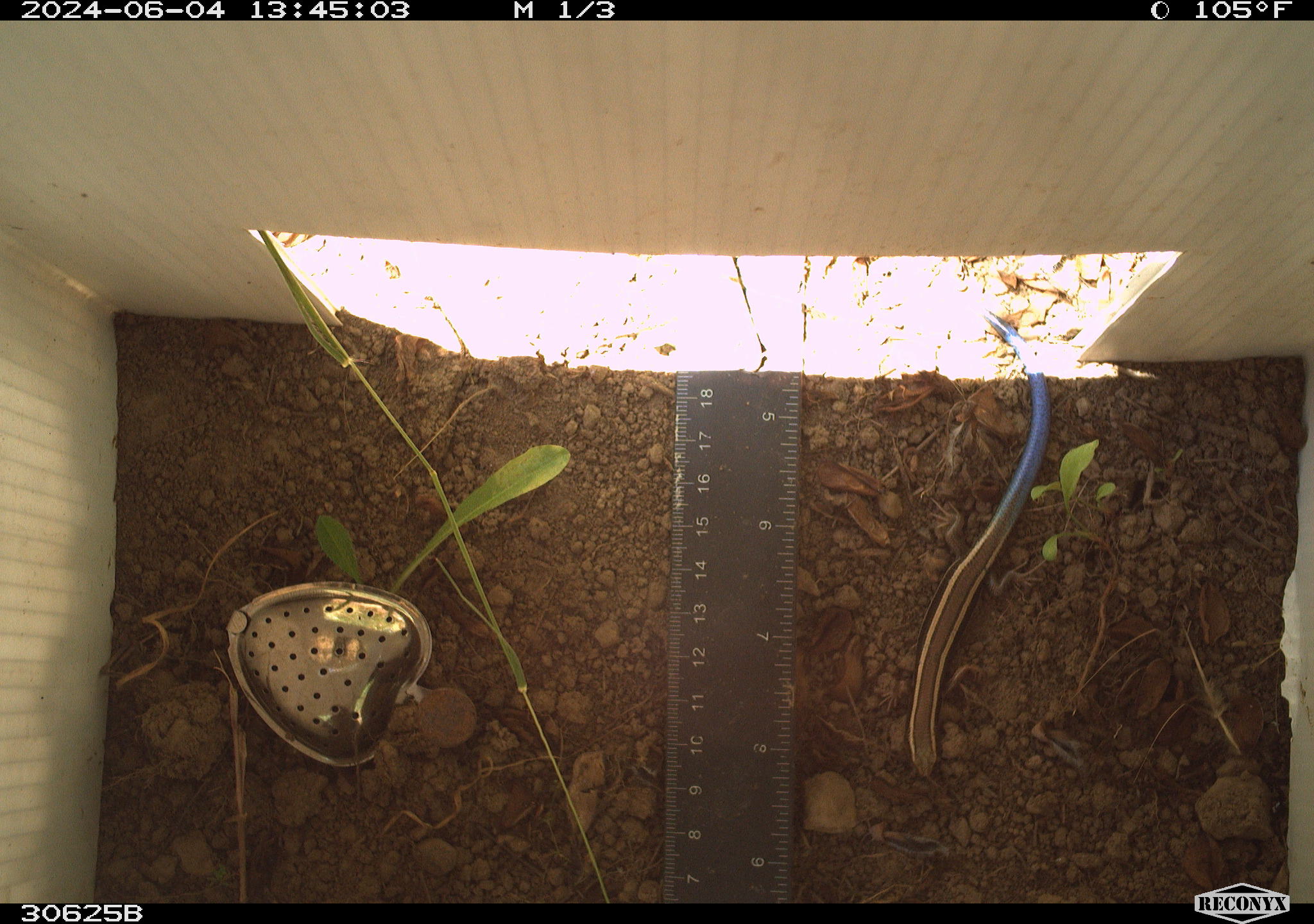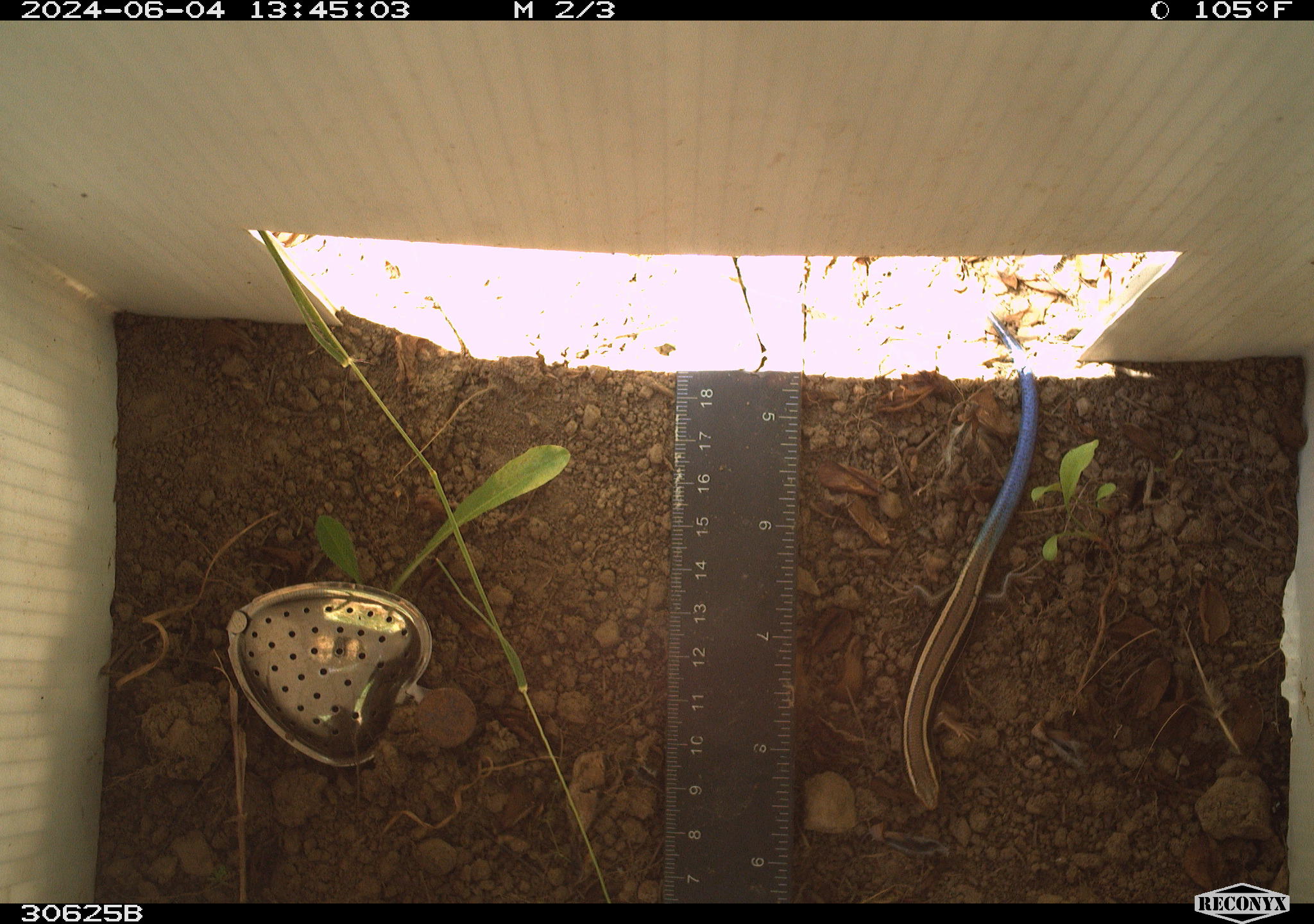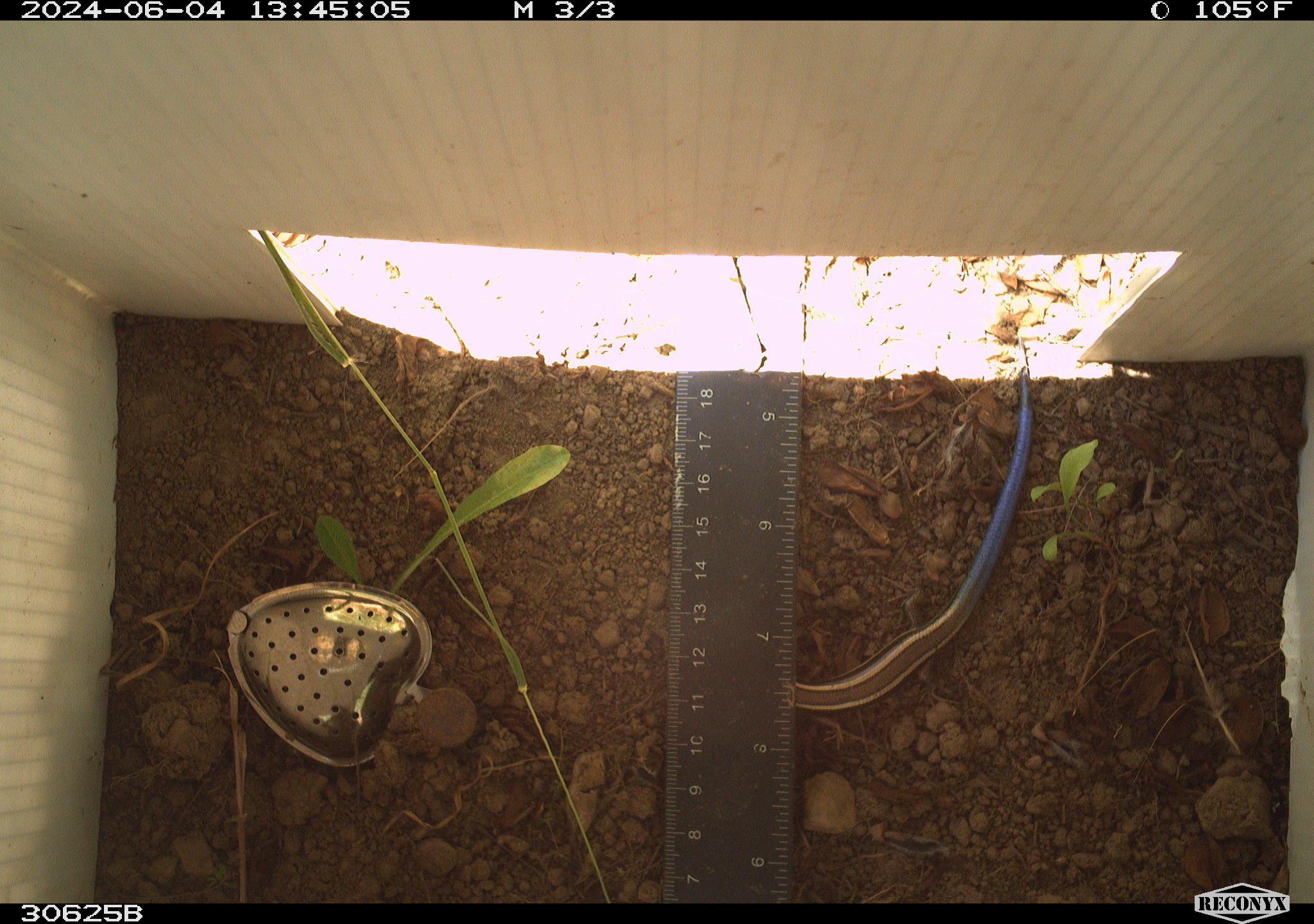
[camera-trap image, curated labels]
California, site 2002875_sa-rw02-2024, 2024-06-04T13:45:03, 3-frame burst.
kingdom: Animalia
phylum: Chordata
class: Reptilia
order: Squamata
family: Scincidae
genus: Plestiodon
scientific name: Plestiodon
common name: blue-tailed skinks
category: plestiodon species